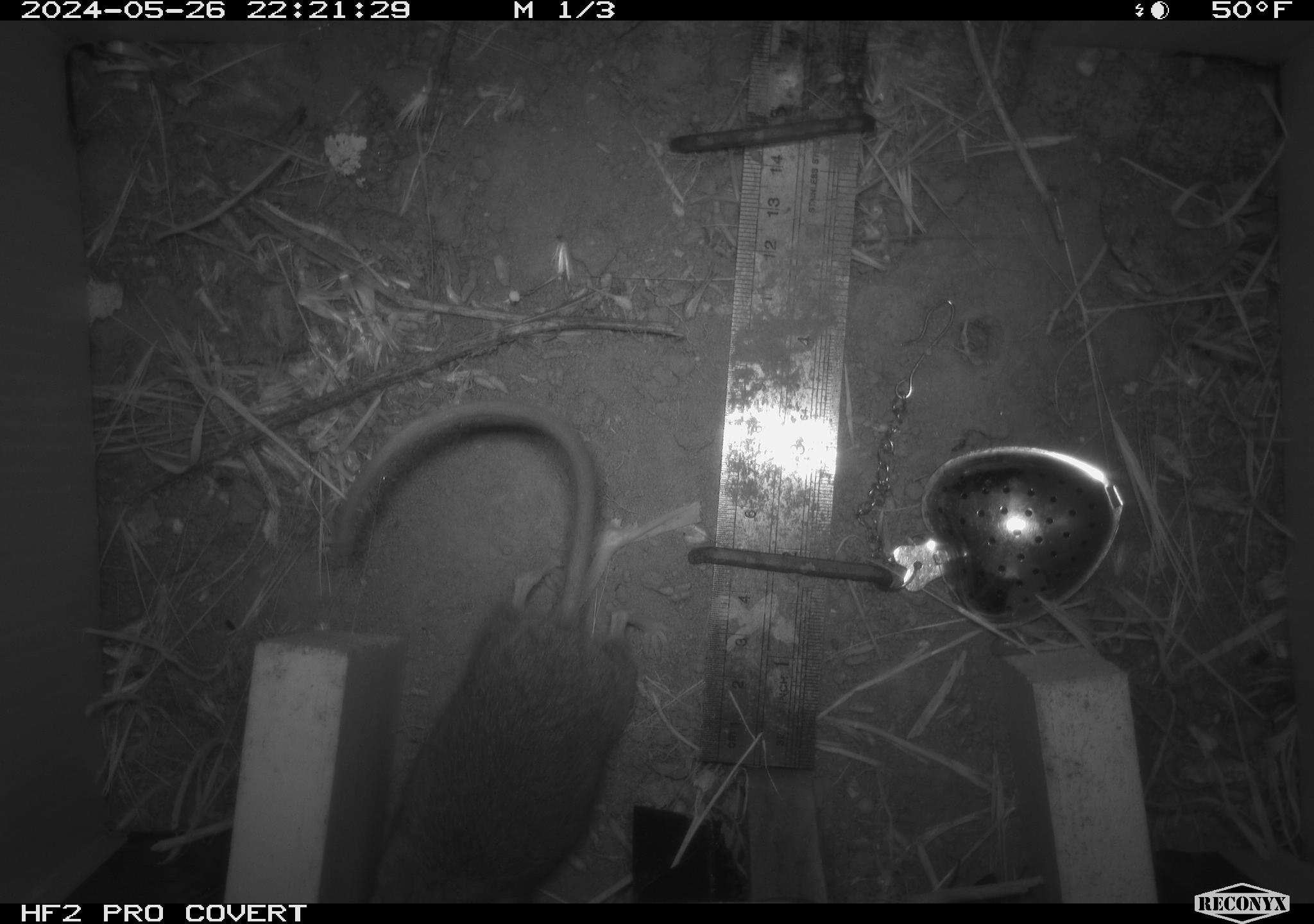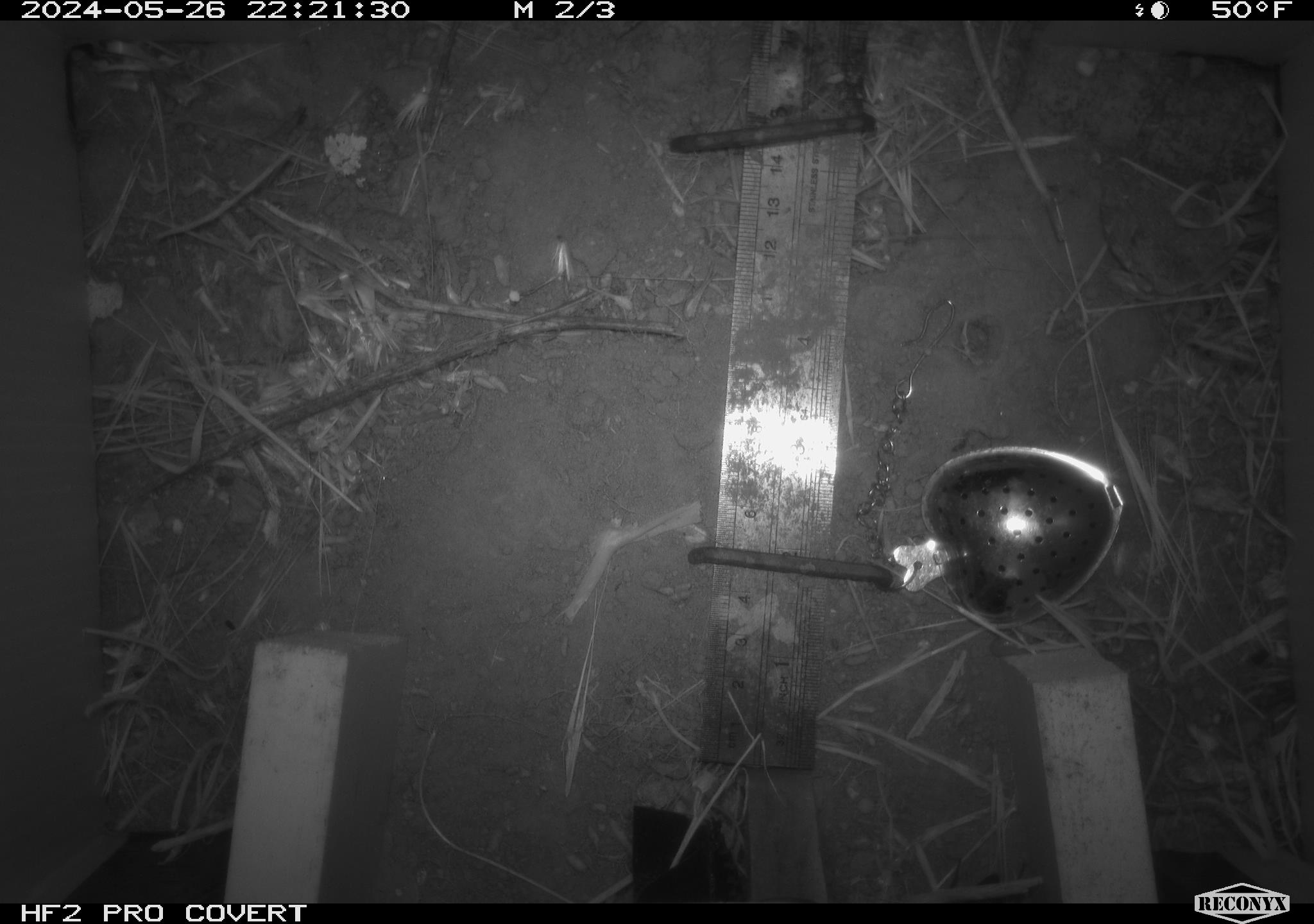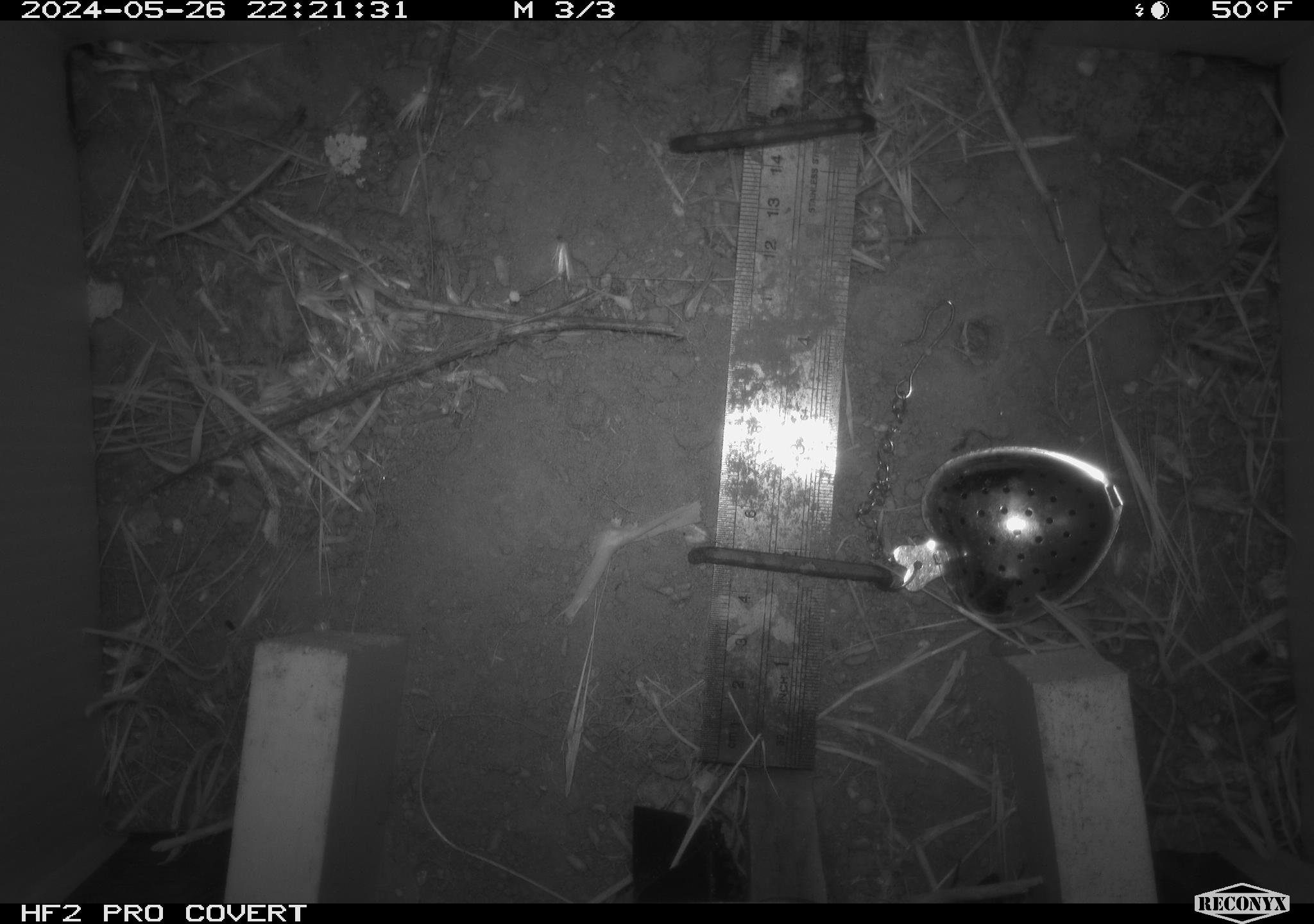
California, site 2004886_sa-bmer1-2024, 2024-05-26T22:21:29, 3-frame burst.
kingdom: Animalia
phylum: Chordata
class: Mammalia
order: Rodentia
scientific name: Rodentia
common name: mouse species